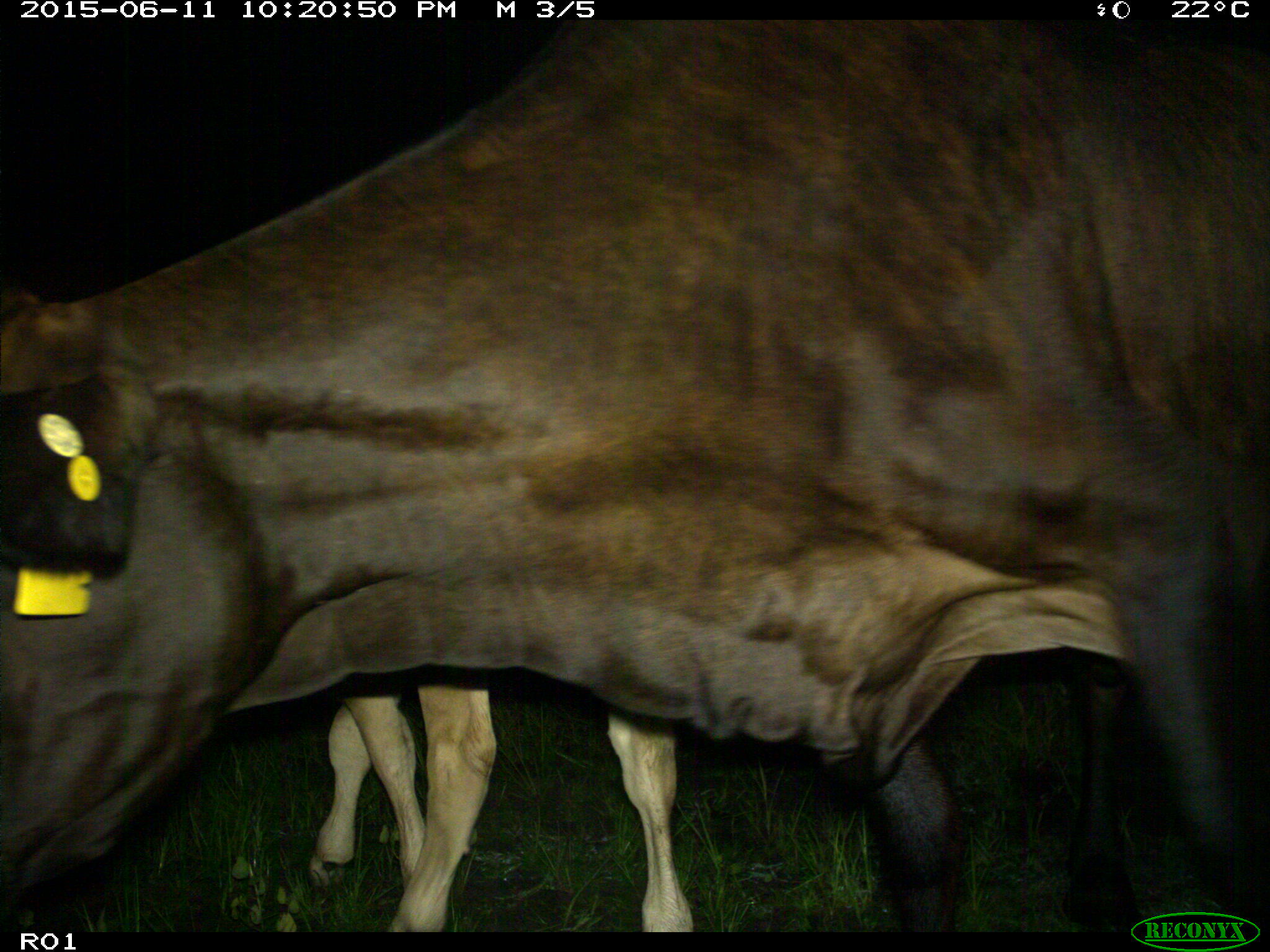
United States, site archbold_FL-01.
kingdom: Animalia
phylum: Chordata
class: Mammalia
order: Artiodactyla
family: Bovidae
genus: Bos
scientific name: Bos taurus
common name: domestic cow